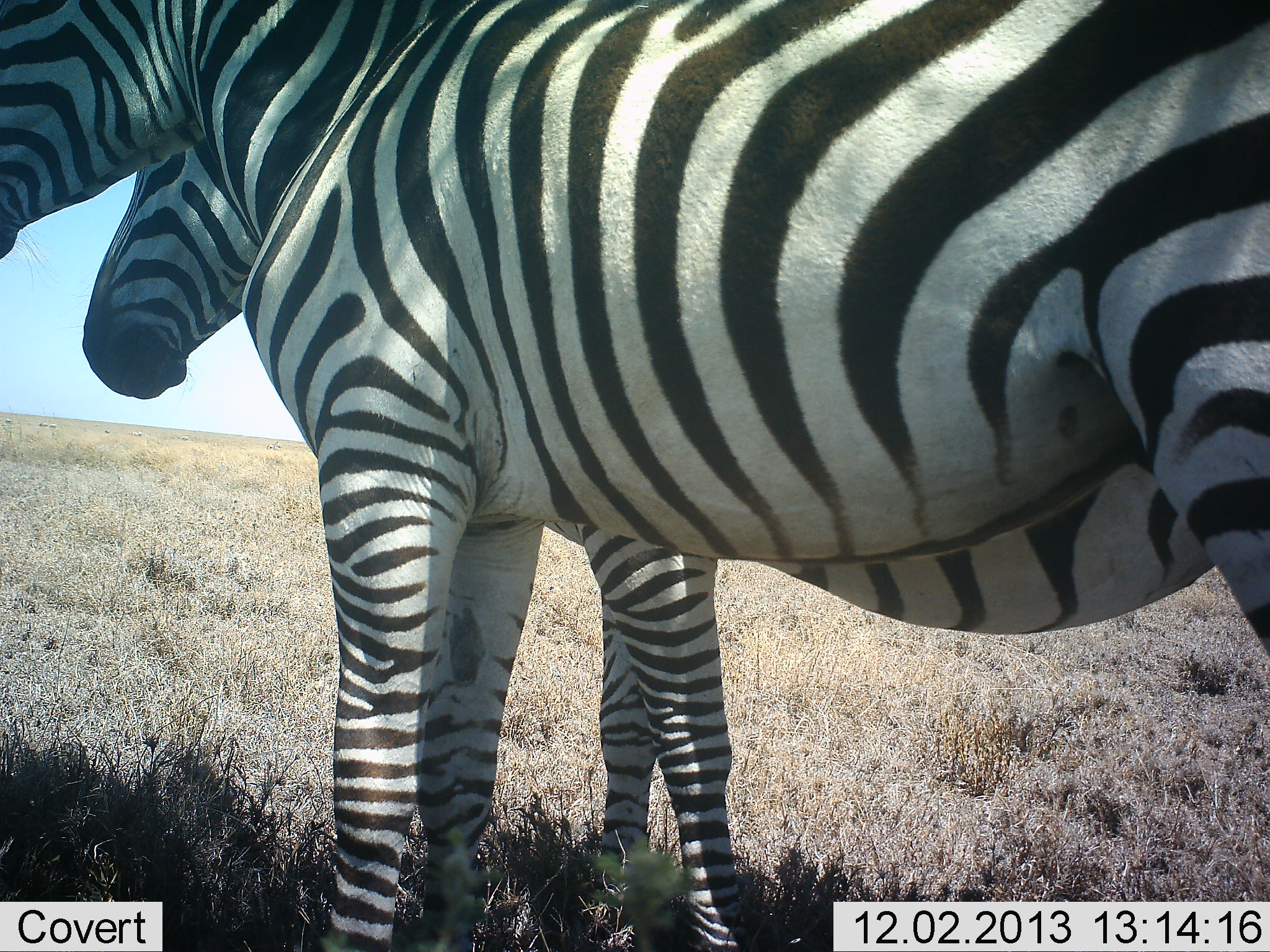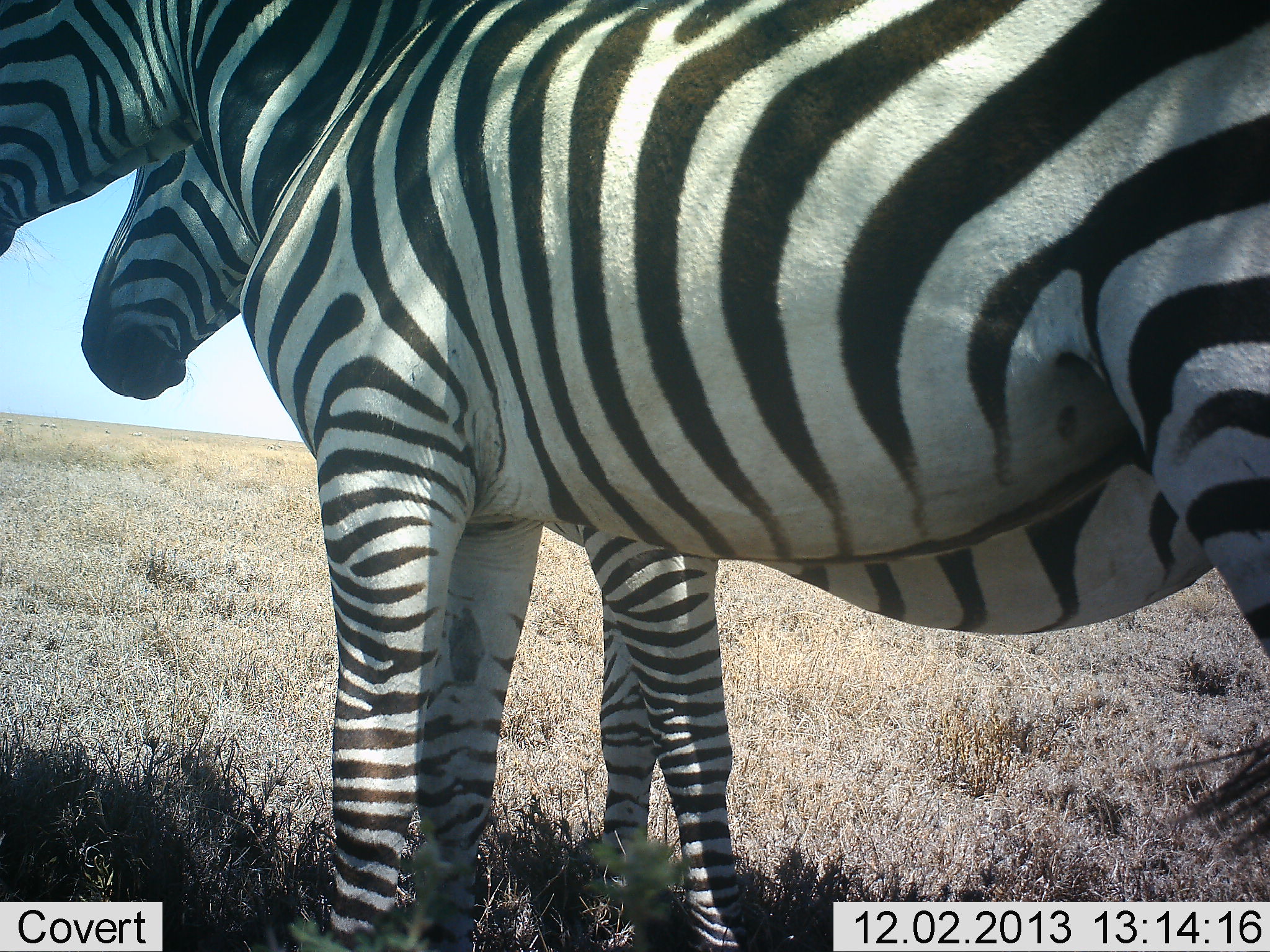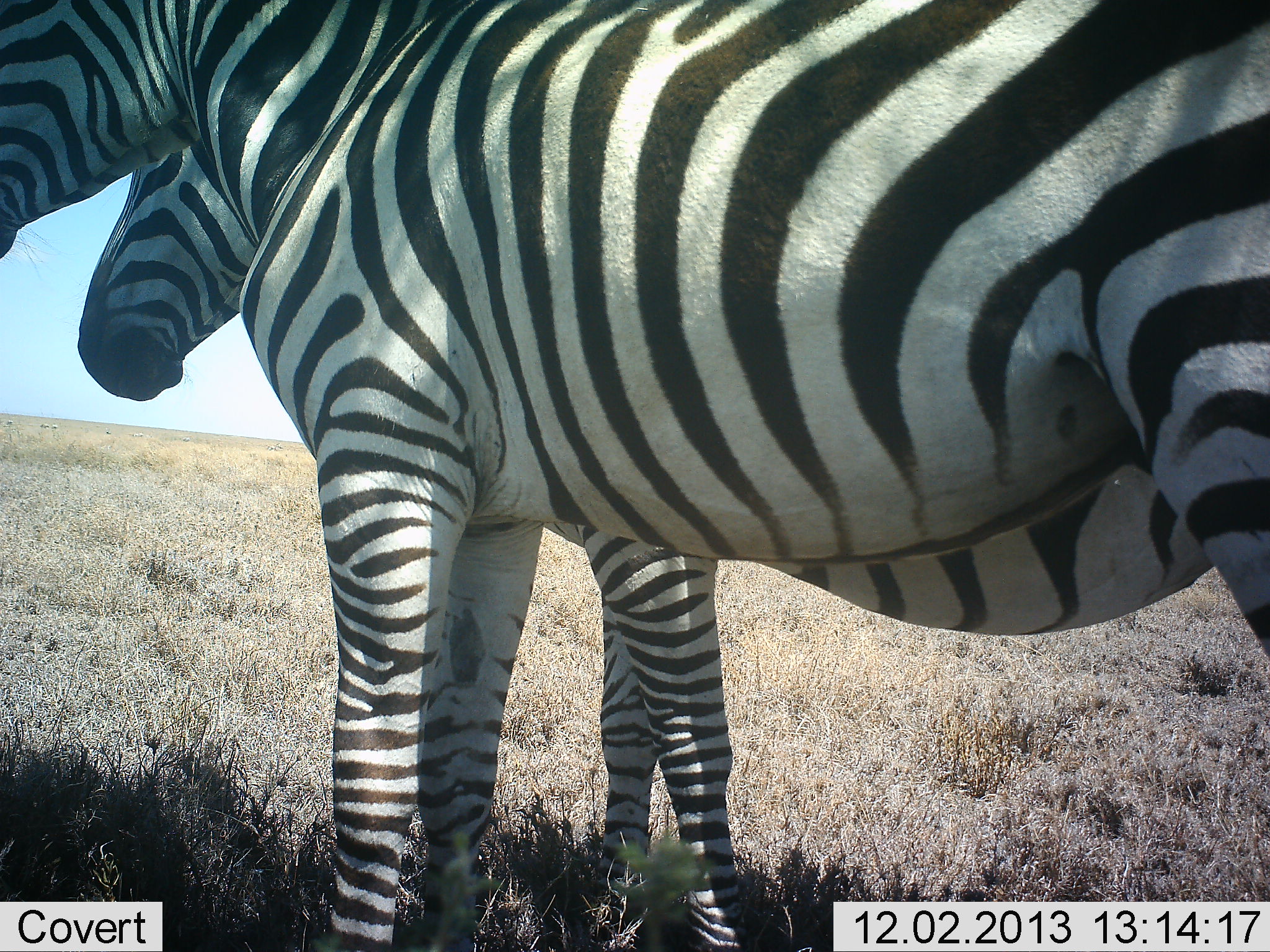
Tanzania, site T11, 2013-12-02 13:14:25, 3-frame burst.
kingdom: Animalia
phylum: Chordata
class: Mammalia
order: Perissodactyla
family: Equidae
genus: Equus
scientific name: Equus quagga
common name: plains zebra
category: zebra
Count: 2.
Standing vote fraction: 100%.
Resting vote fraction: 0%.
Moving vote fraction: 0%.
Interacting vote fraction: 0%.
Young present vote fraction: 0%.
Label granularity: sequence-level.